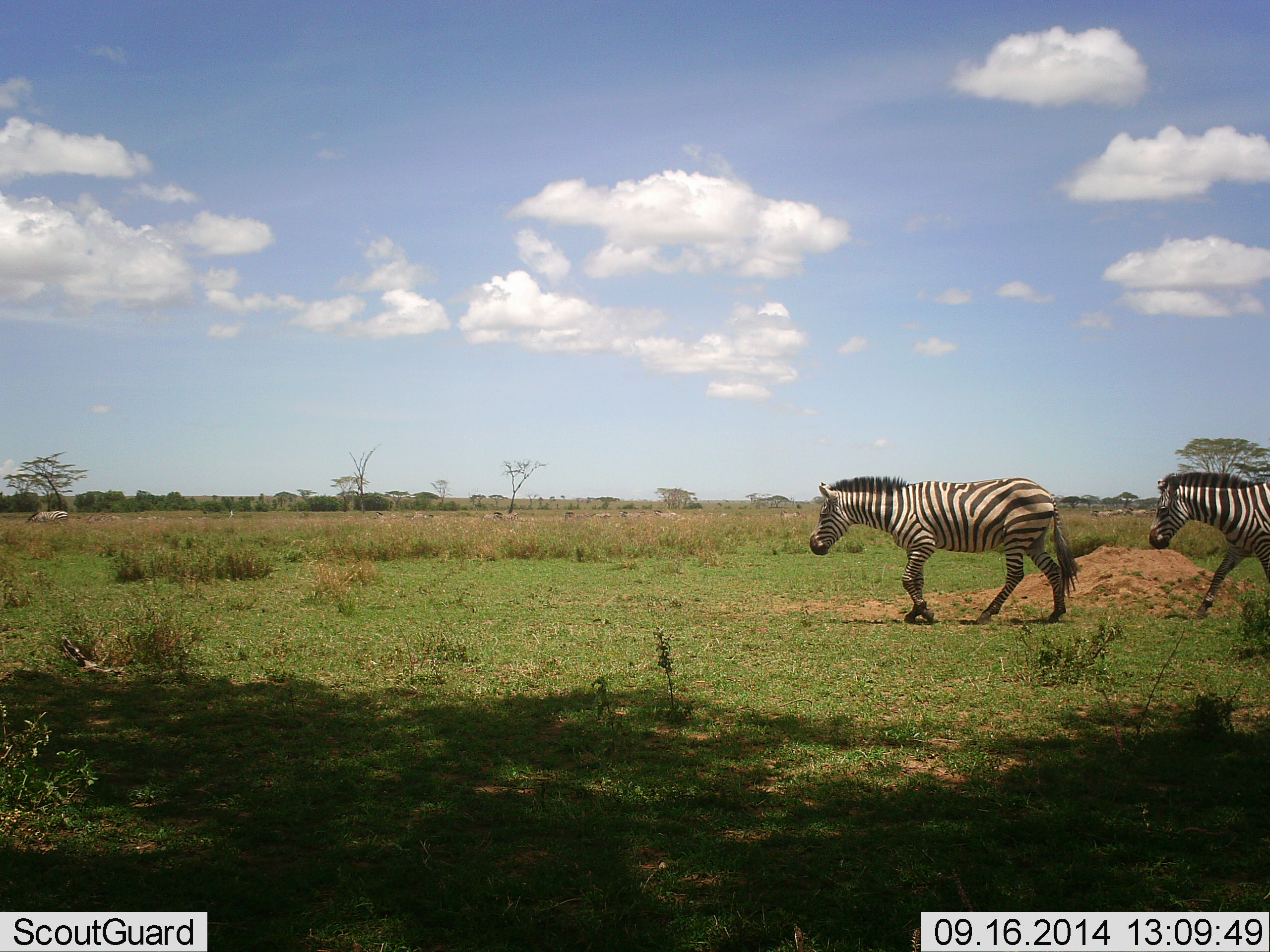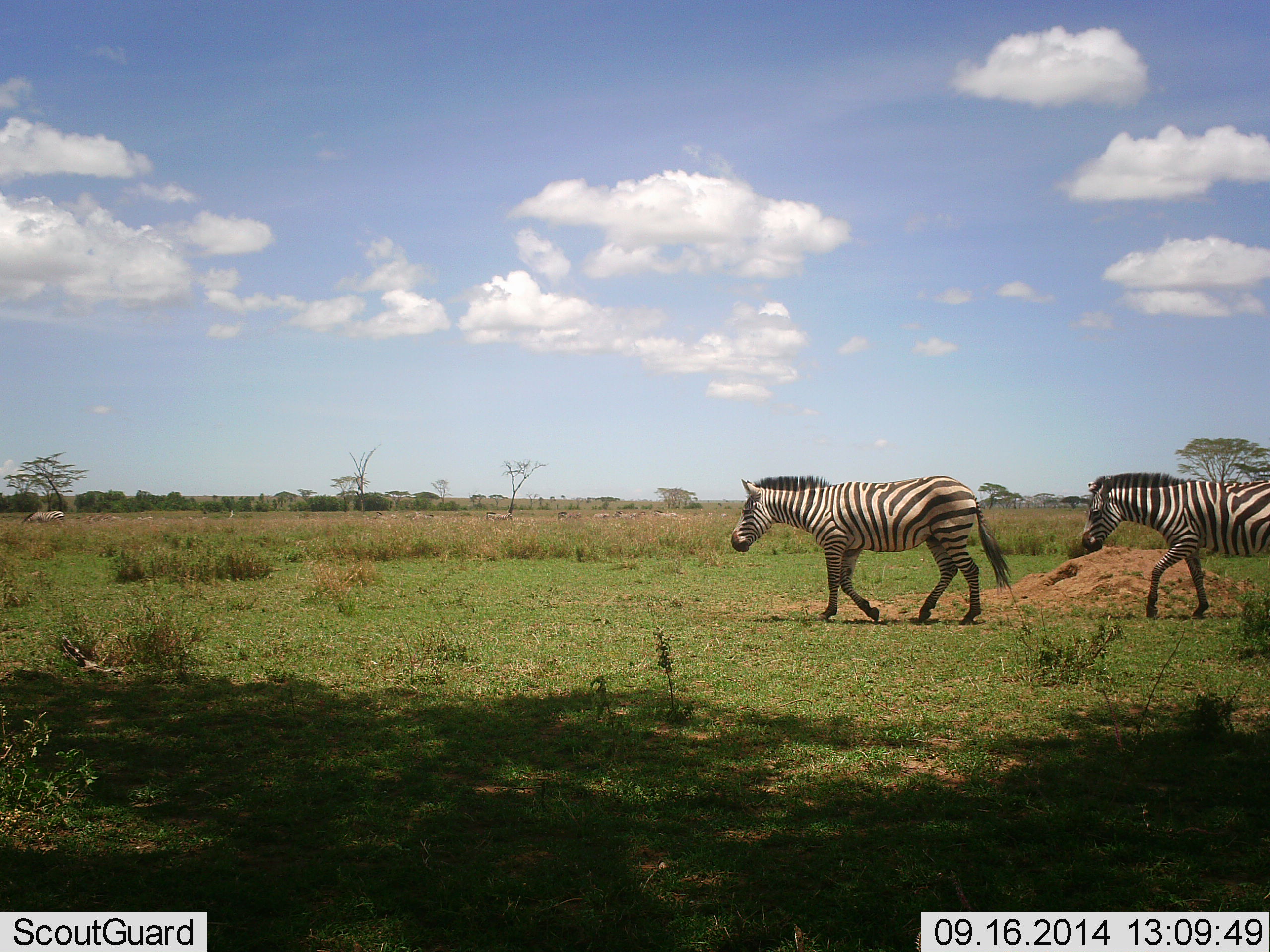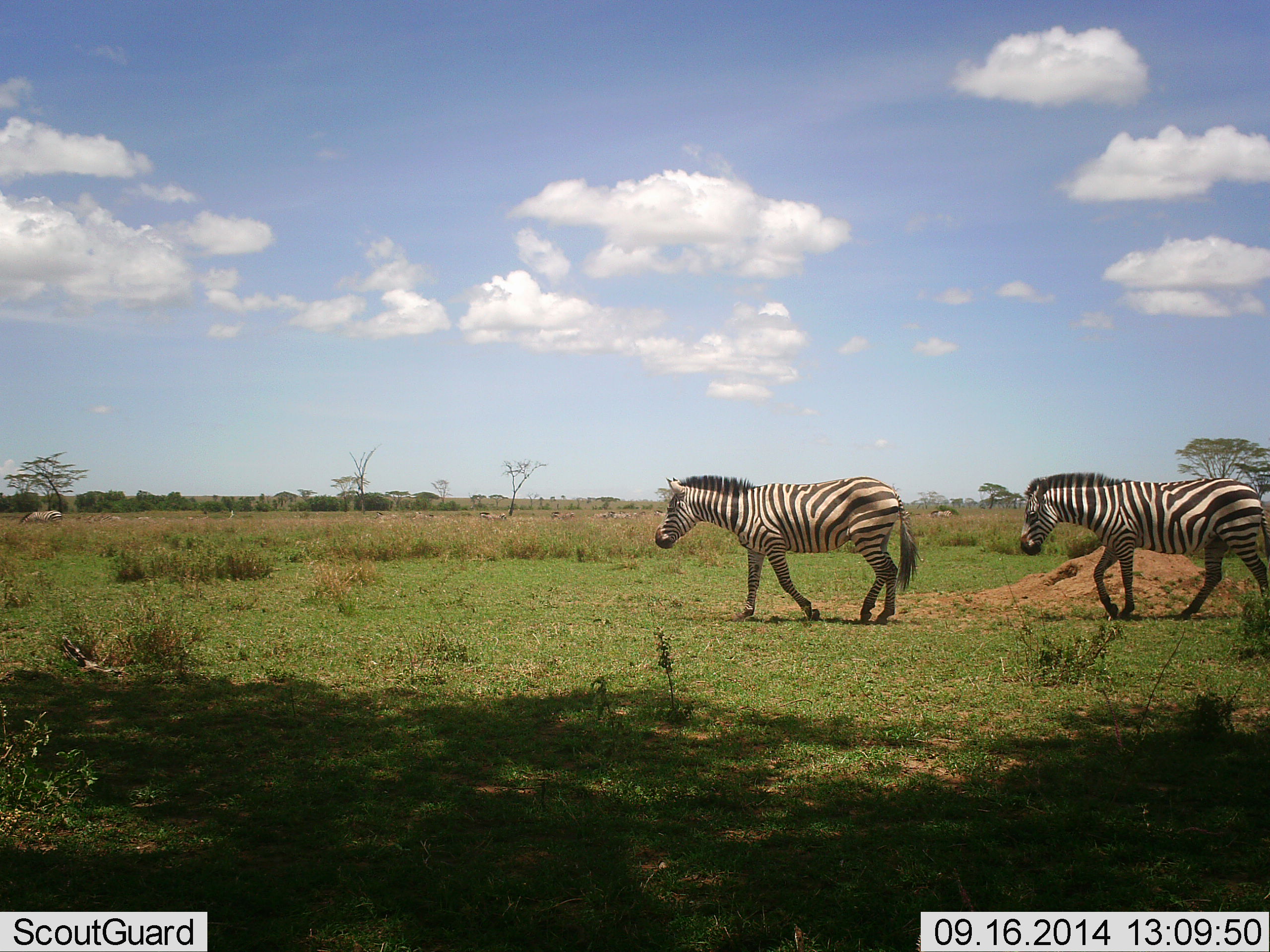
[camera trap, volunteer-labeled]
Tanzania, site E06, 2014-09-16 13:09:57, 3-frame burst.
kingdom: Animalia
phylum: Chordata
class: Mammalia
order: Perissodactyla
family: Equidae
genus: Equus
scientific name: Equus quagga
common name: plains zebra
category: zebra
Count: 2.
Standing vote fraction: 10%.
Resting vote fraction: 0%.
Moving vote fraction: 100%.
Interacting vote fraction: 0%.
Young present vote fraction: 0%.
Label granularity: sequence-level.